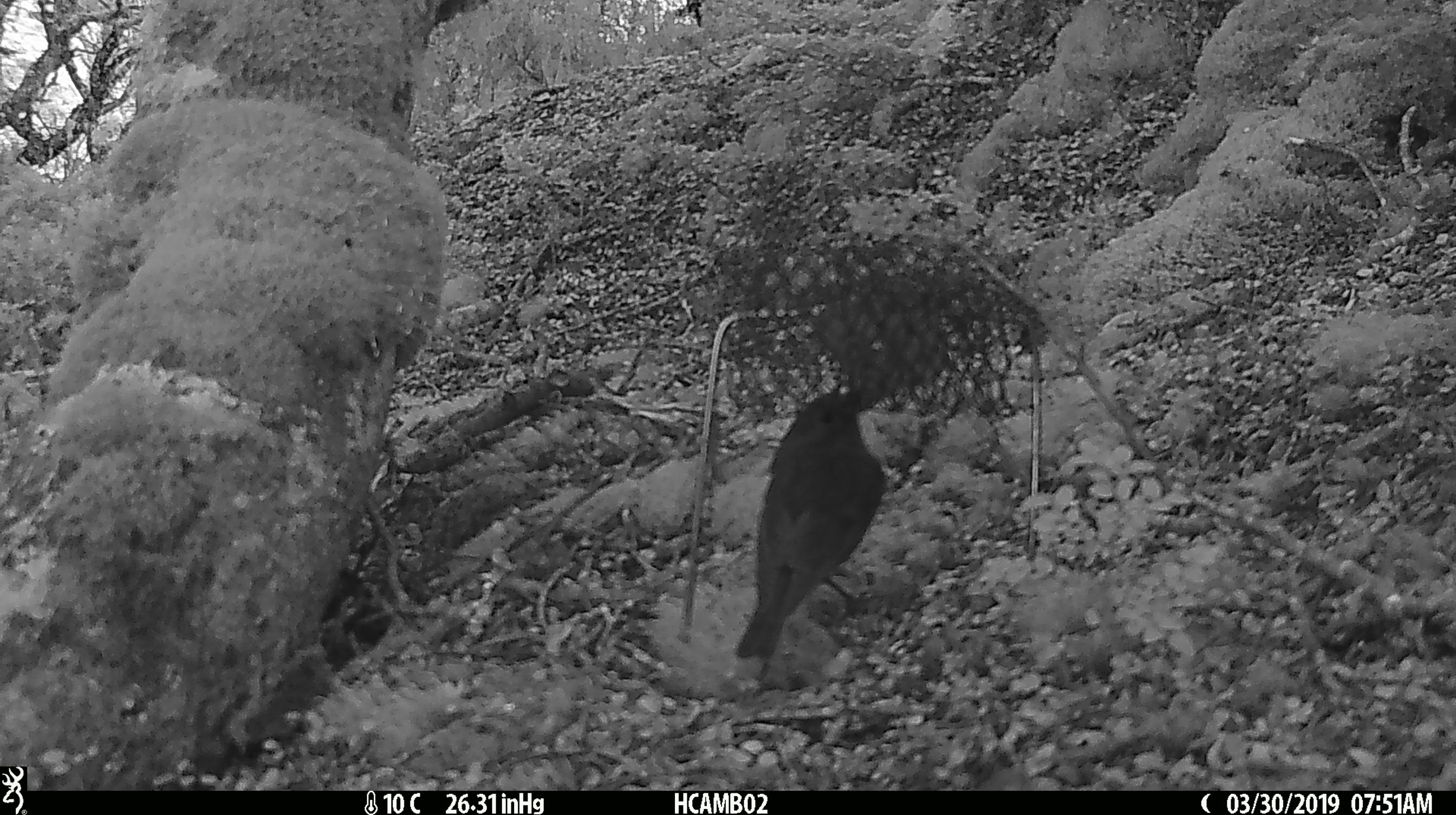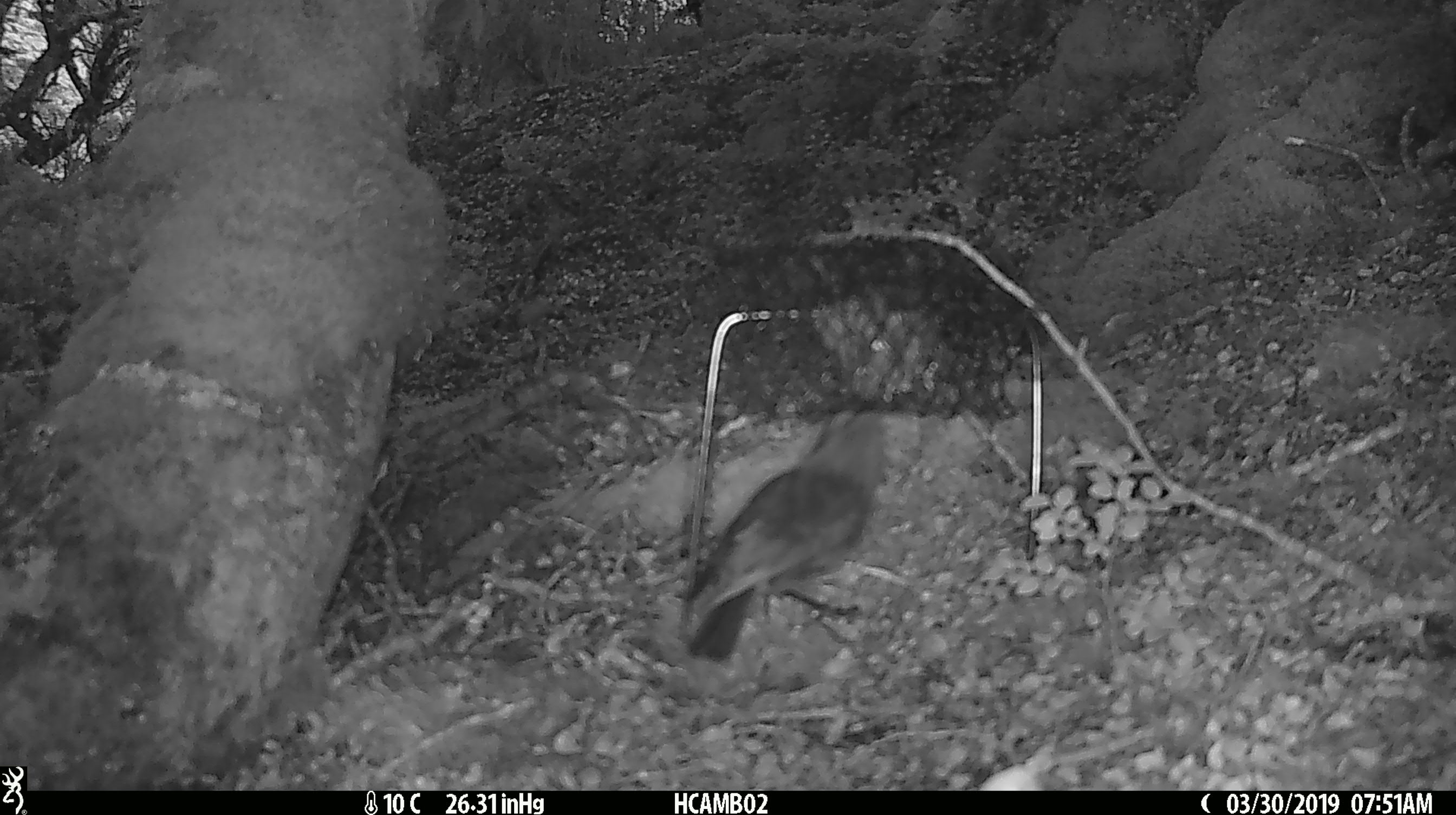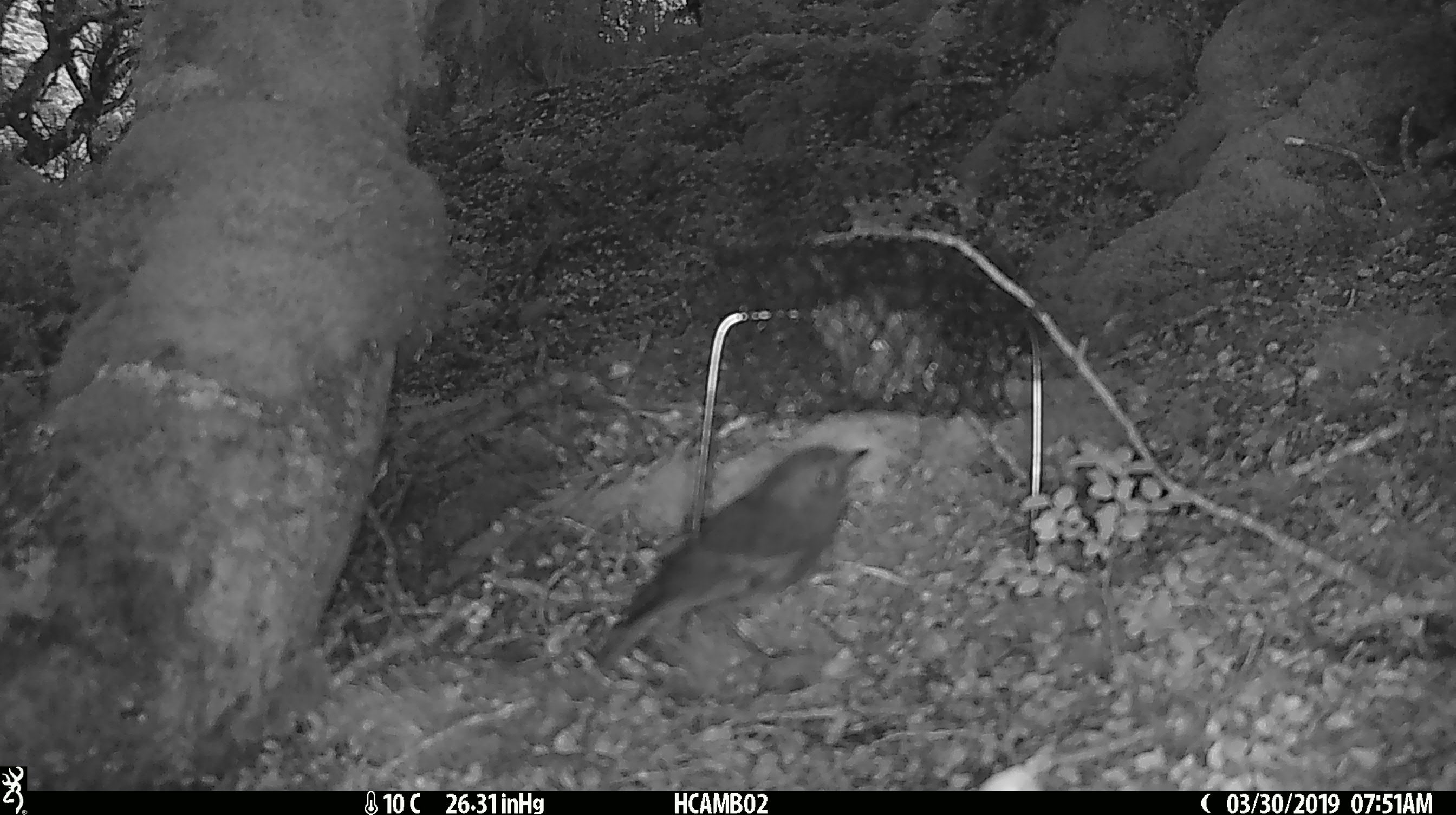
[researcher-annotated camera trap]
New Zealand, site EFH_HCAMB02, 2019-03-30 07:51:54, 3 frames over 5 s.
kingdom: Animalia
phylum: Chordata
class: Aves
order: Passeriformes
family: Petroicidae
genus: Petroica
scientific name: Petroica australis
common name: new zealand robin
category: robin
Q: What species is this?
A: Robin (new zealand robin) (Petroica australis).